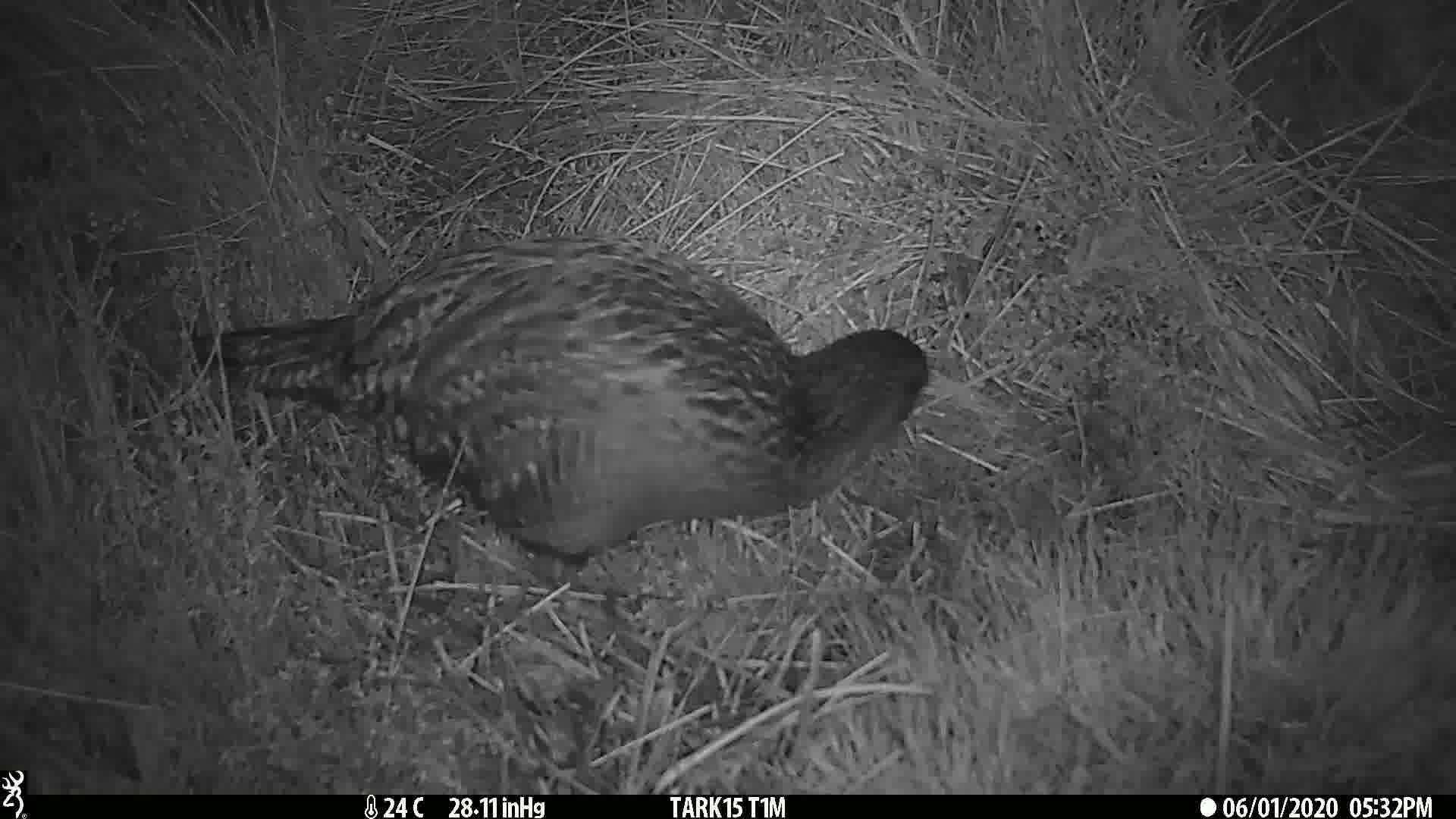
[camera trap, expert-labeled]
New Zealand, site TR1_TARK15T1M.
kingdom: Animalia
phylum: Chordata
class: Aves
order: Gruiformes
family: Rallidae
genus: Gallirallus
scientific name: Gallirallus australis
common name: weka